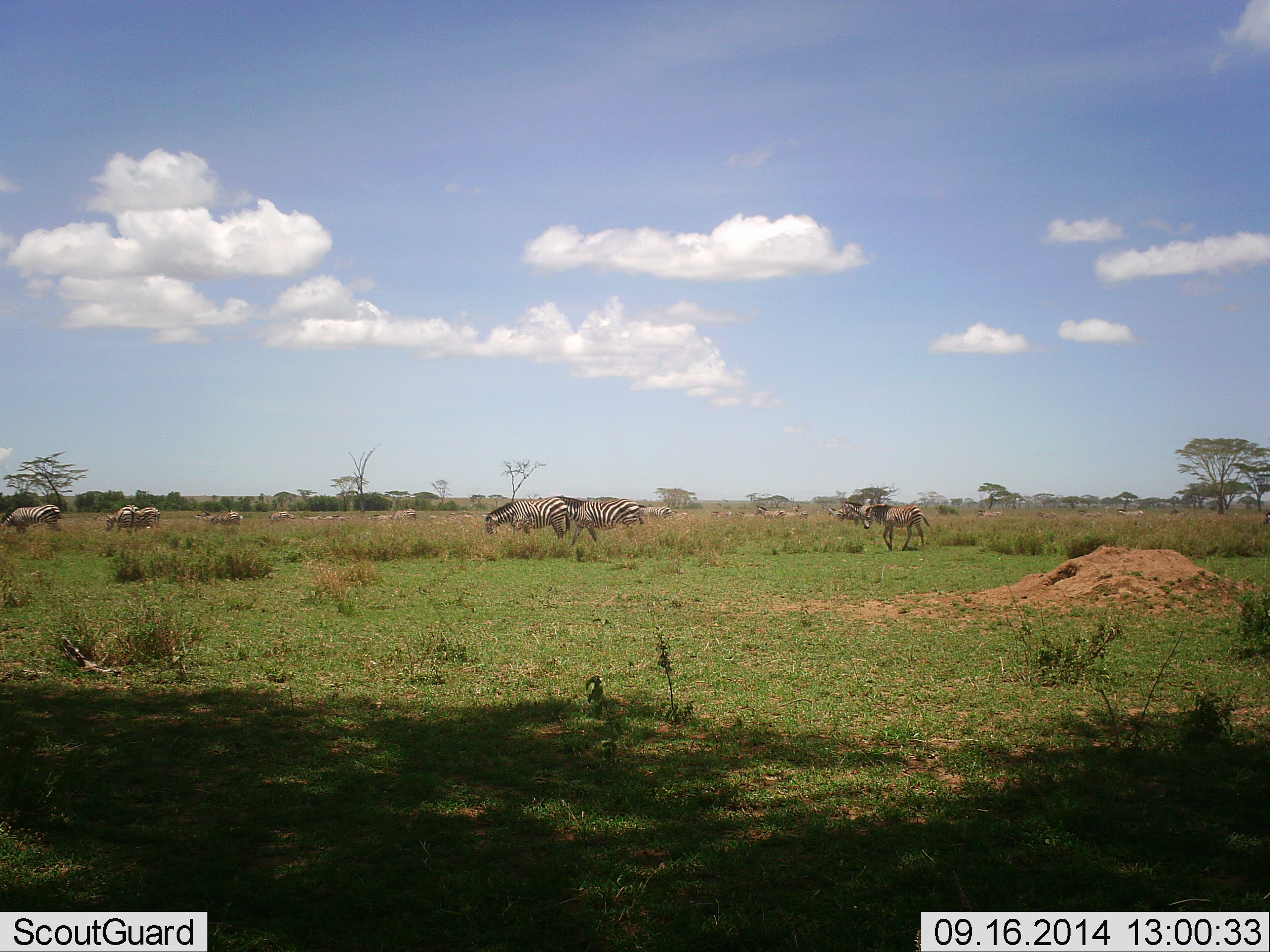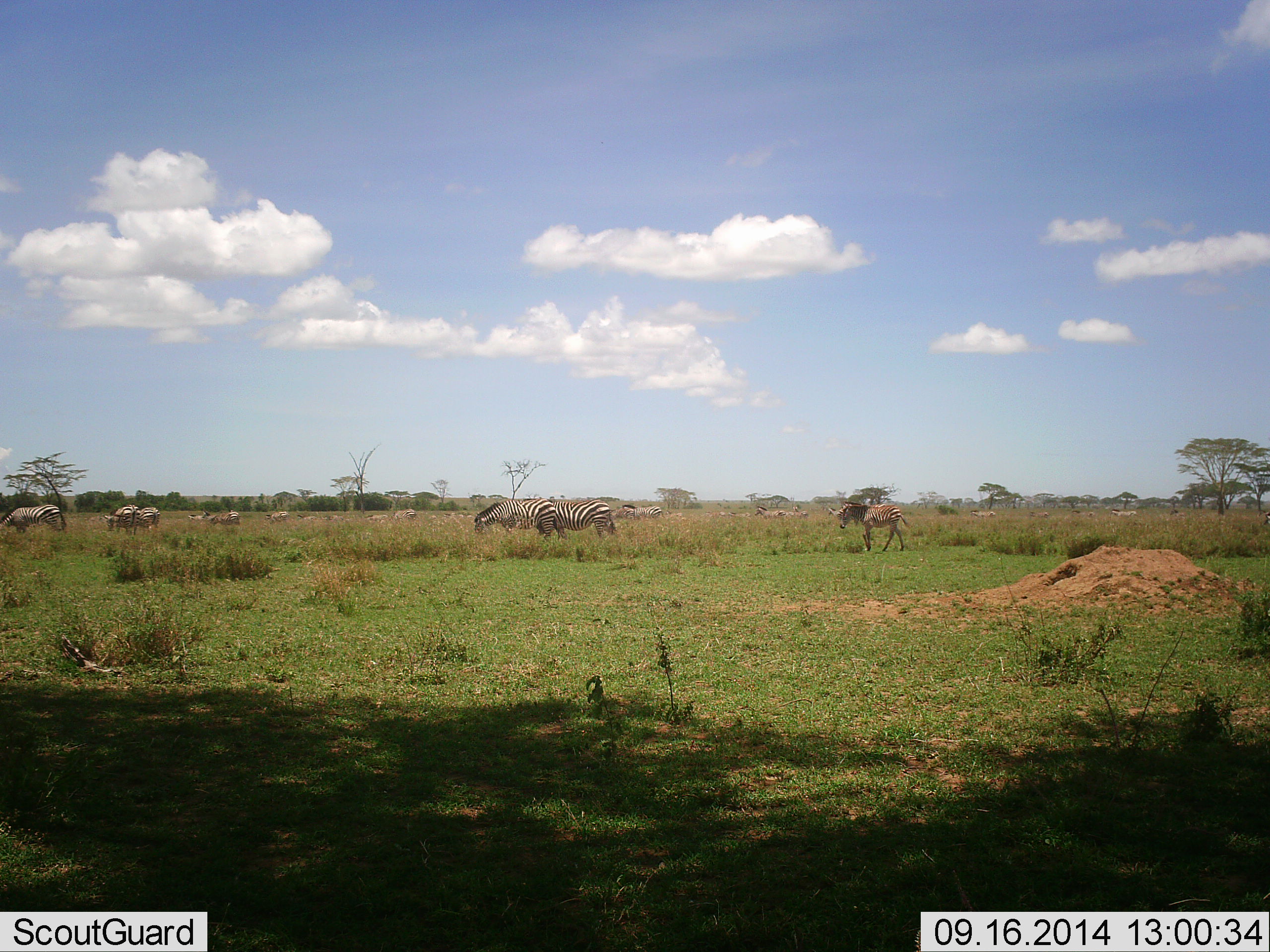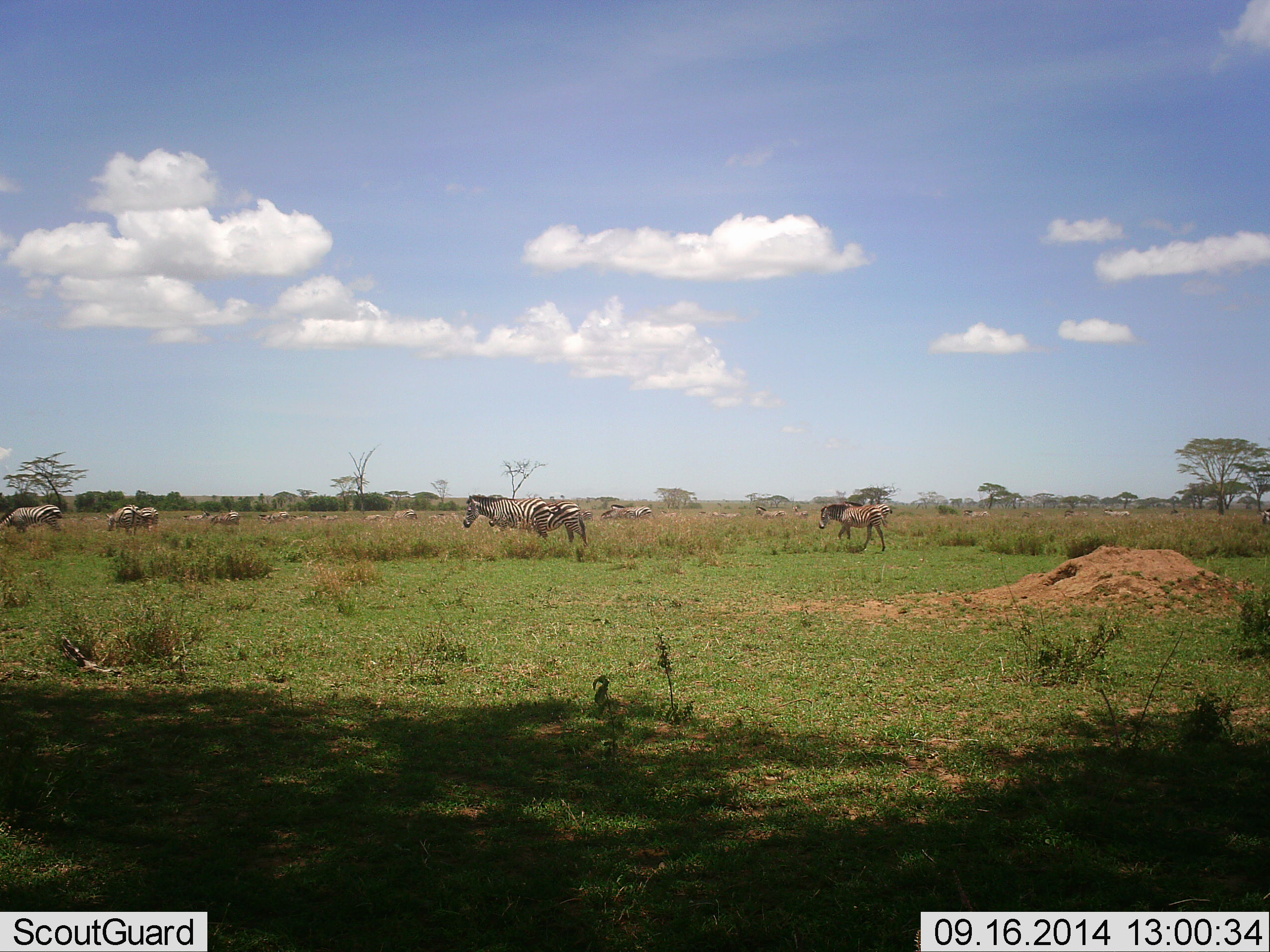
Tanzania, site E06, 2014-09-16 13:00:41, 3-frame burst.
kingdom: Animalia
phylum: Chordata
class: Mammalia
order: Perissodactyla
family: Equidae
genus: Equus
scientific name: Equus quagga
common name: plains zebra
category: zebra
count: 11-50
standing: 38%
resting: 0%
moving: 92%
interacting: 8%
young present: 23%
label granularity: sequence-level